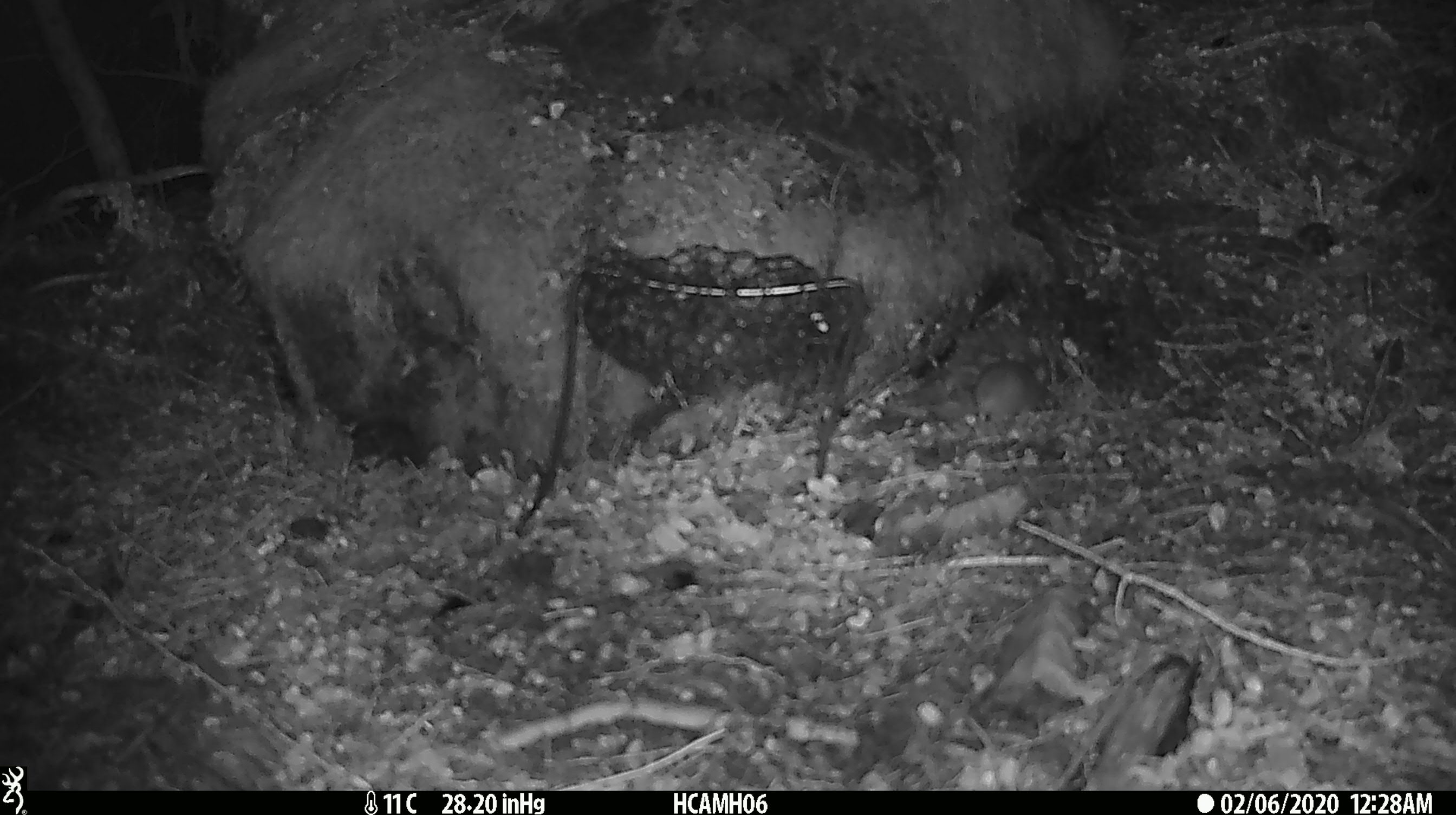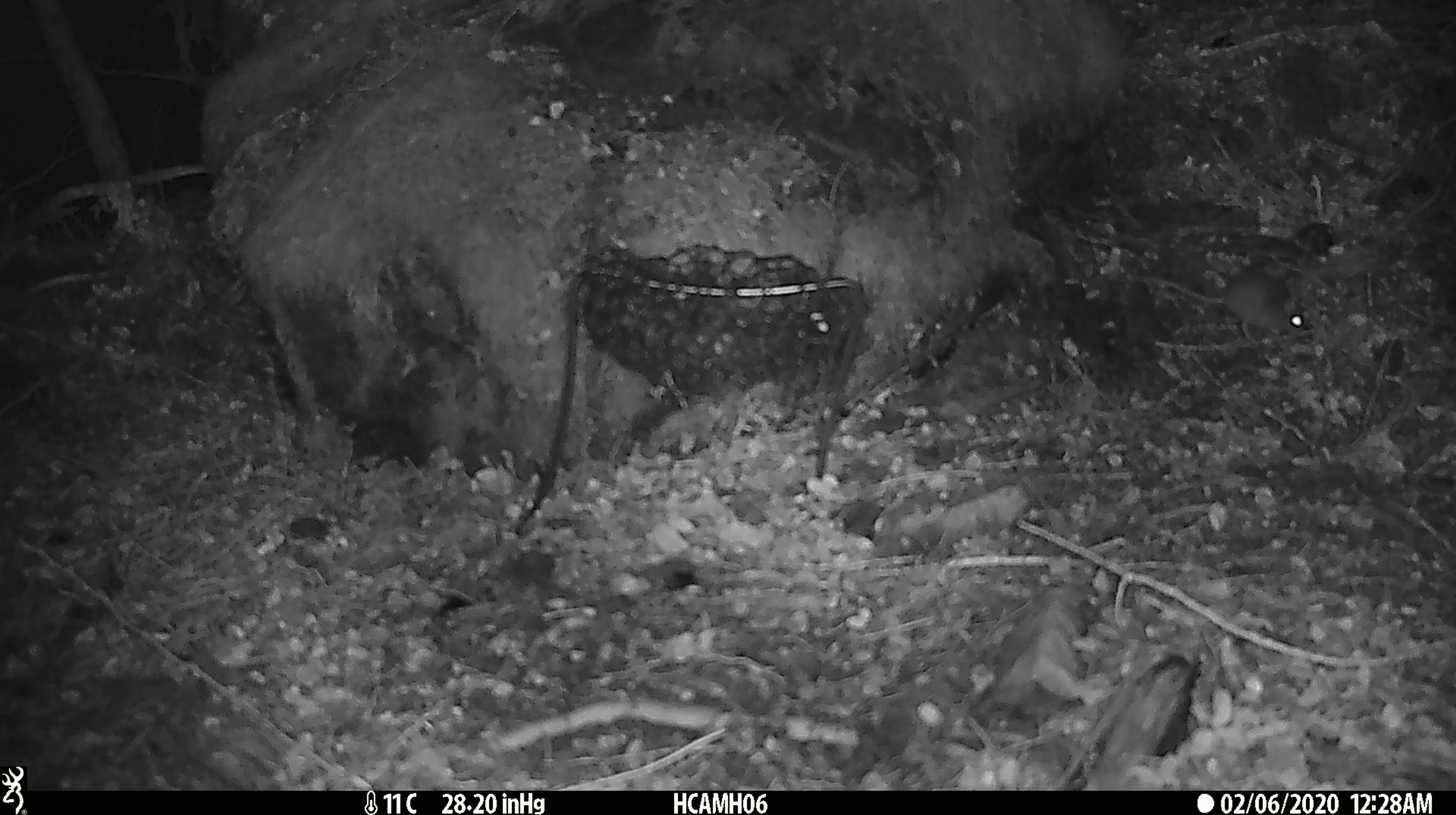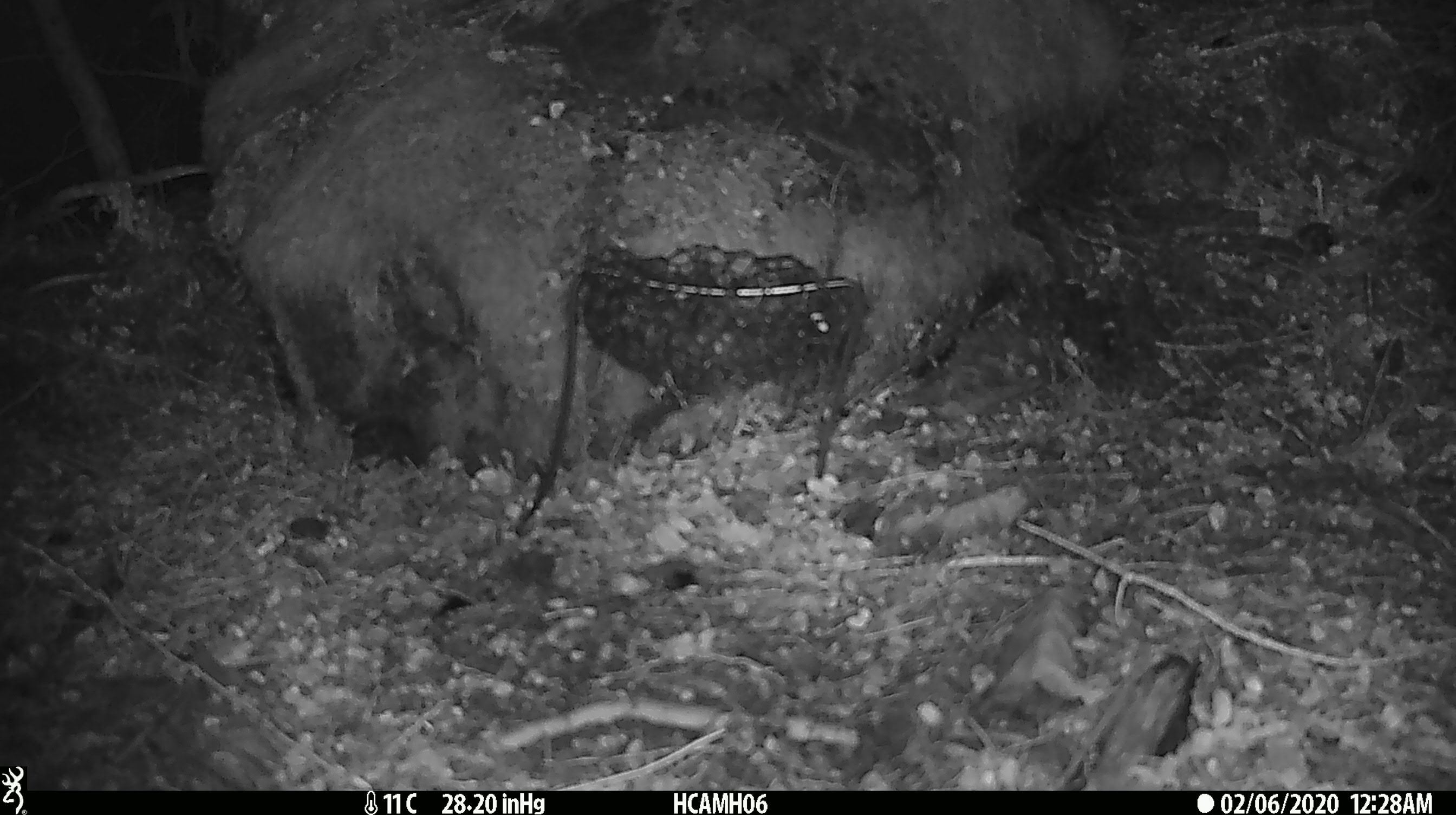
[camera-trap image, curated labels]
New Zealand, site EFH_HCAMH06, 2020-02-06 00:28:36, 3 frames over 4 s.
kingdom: Animalia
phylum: Chordata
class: Mammalia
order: Rodentia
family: Muridae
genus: Mus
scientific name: Mus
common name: mouse